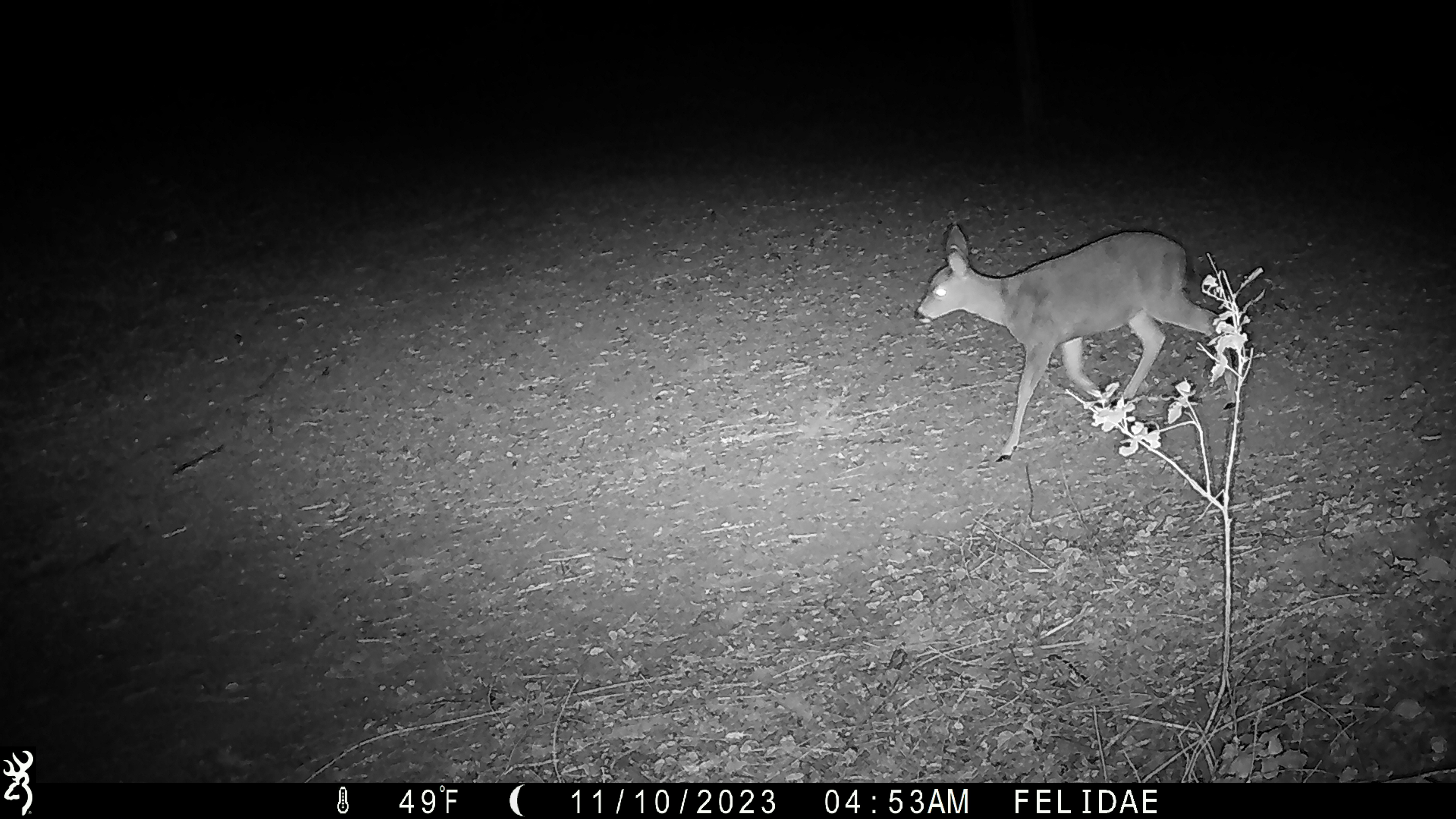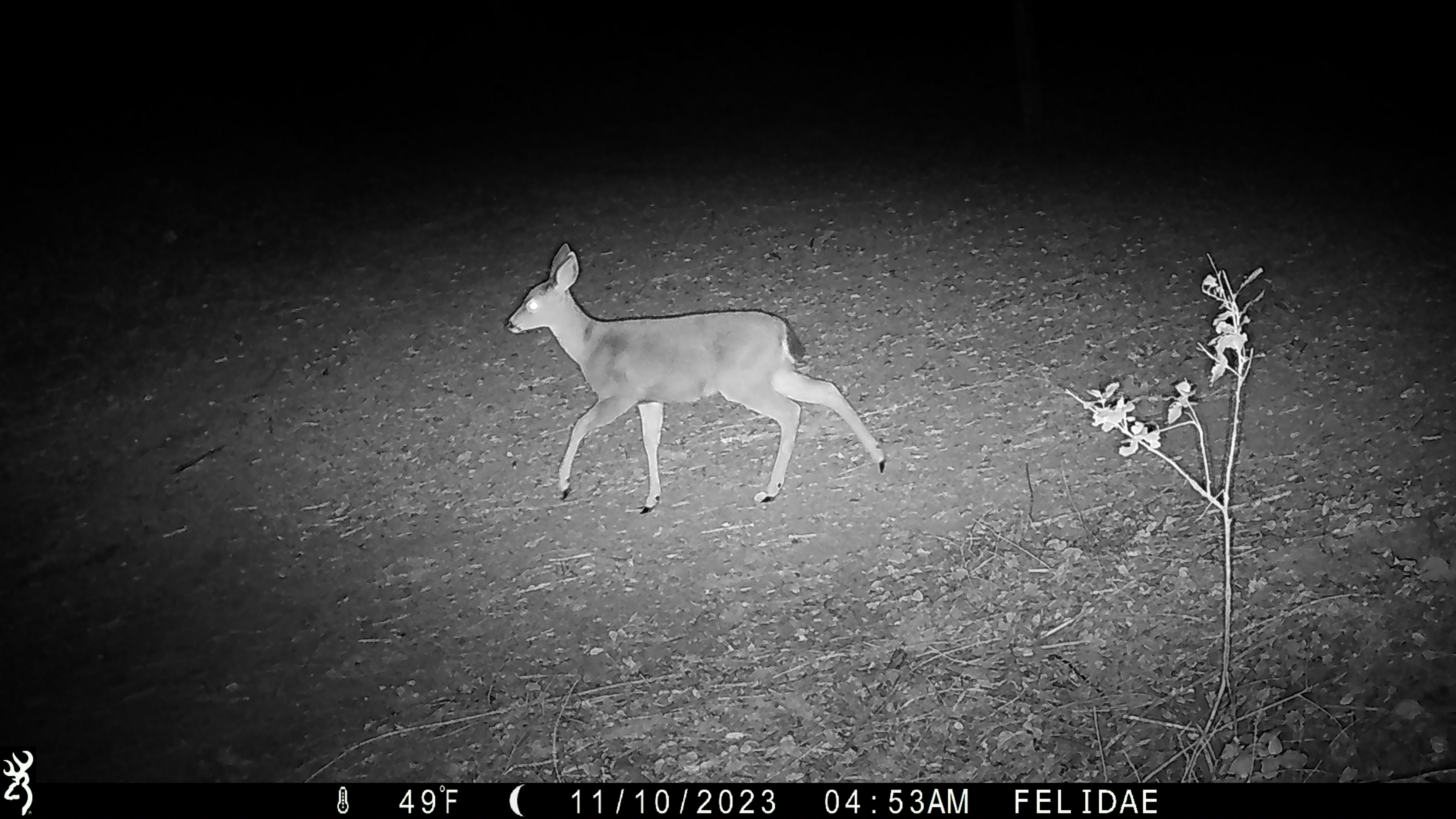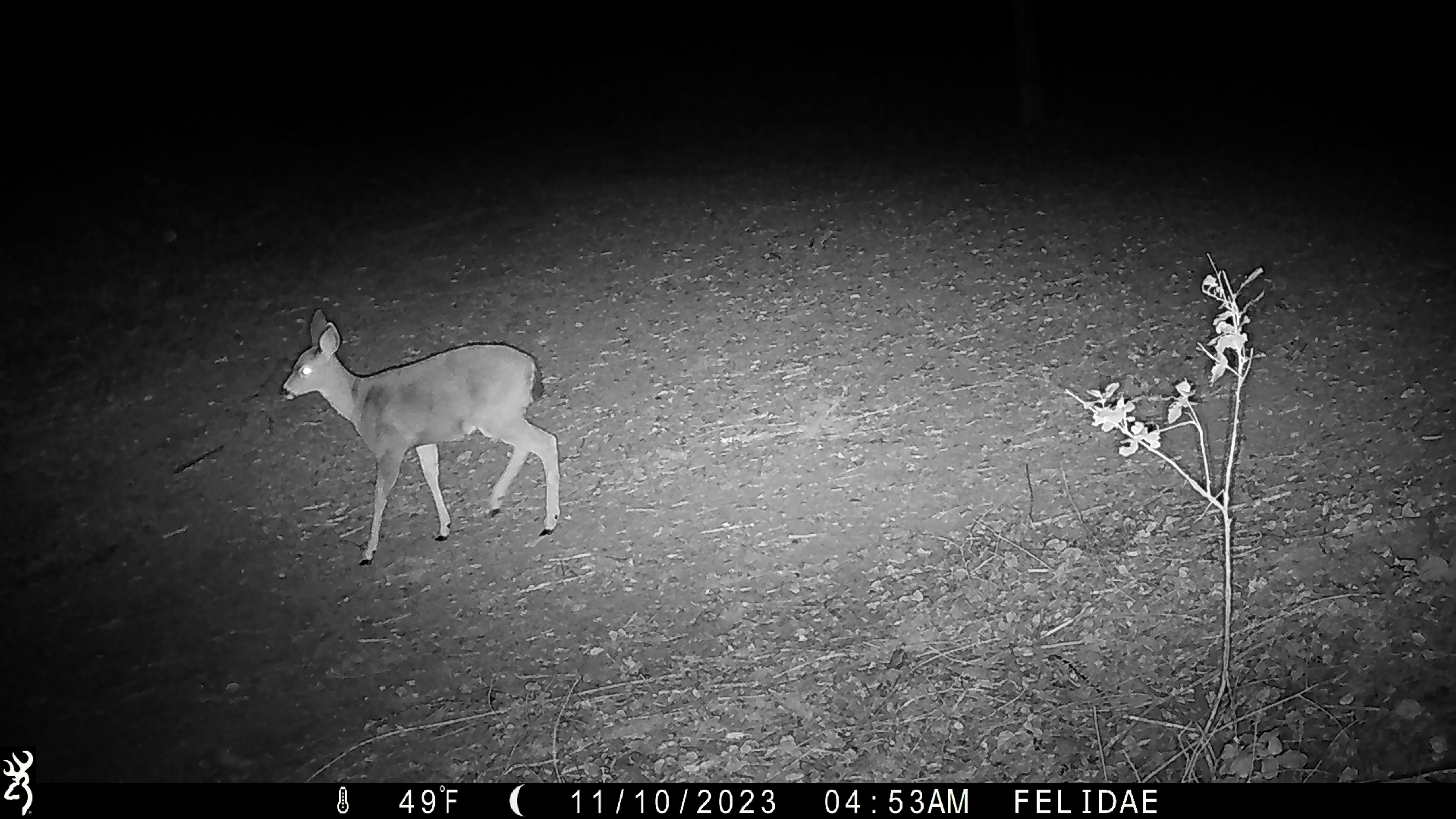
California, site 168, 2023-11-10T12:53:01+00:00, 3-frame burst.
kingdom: Animalia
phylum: Chordata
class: Mammalia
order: Artiodactyla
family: Cervidae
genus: Odocoileus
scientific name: Odocoileus hemionus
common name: mule deer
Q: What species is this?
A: Mule deer (Odocoileus hemionus).